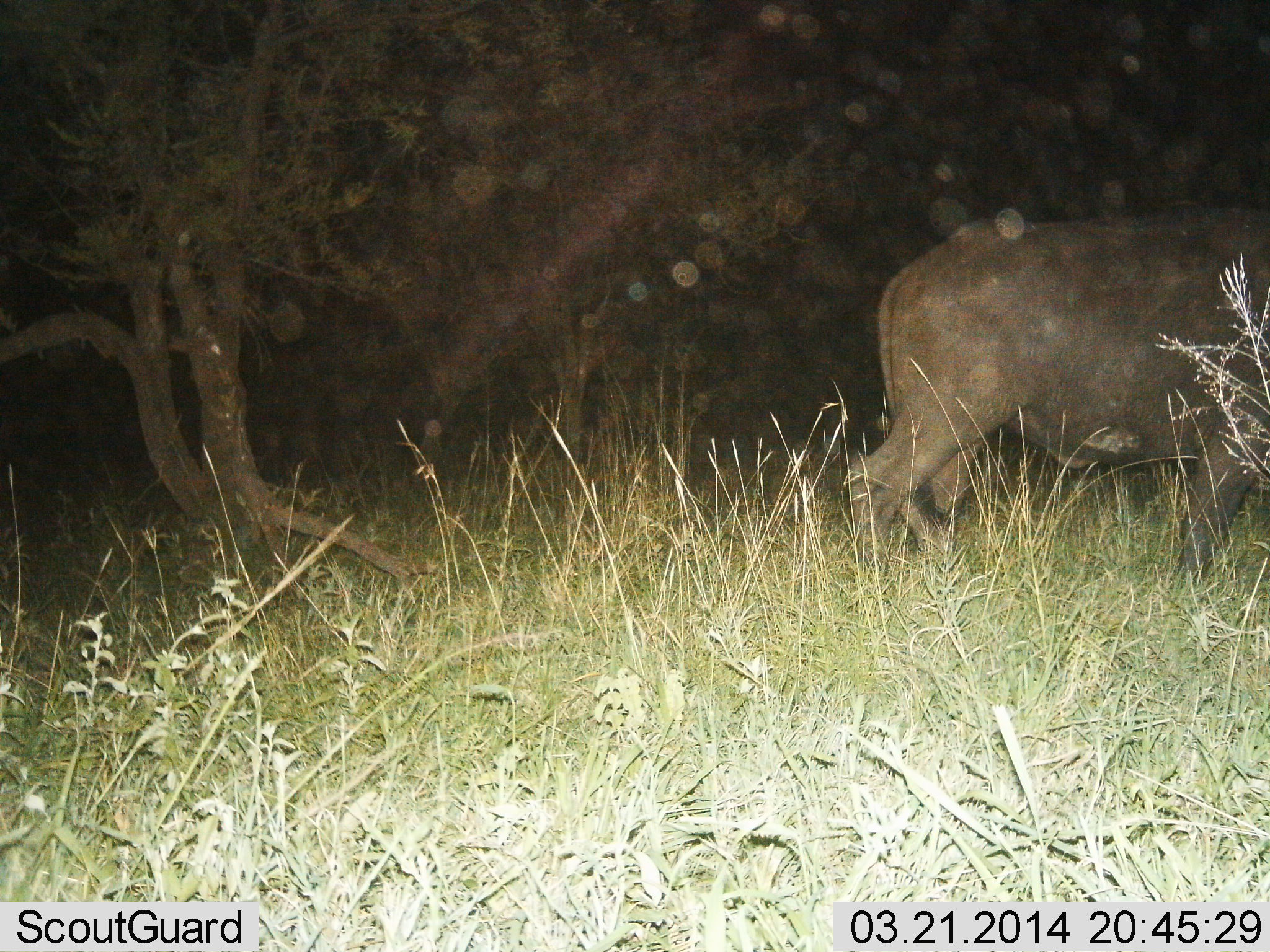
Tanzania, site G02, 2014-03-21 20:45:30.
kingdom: Animalia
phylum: Chordata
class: Mammalia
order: Artiodactyla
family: Bovidae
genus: Syncerus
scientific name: Syncerus caffer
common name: cape buffalo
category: buffalo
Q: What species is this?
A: Buffalo (cape buffalo) (Syncerus caffer).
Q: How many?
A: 1.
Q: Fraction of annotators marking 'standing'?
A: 10%.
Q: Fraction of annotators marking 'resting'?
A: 0%.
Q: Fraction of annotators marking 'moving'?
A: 90%.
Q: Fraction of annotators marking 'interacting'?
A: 0%.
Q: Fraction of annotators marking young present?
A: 0%.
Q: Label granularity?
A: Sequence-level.